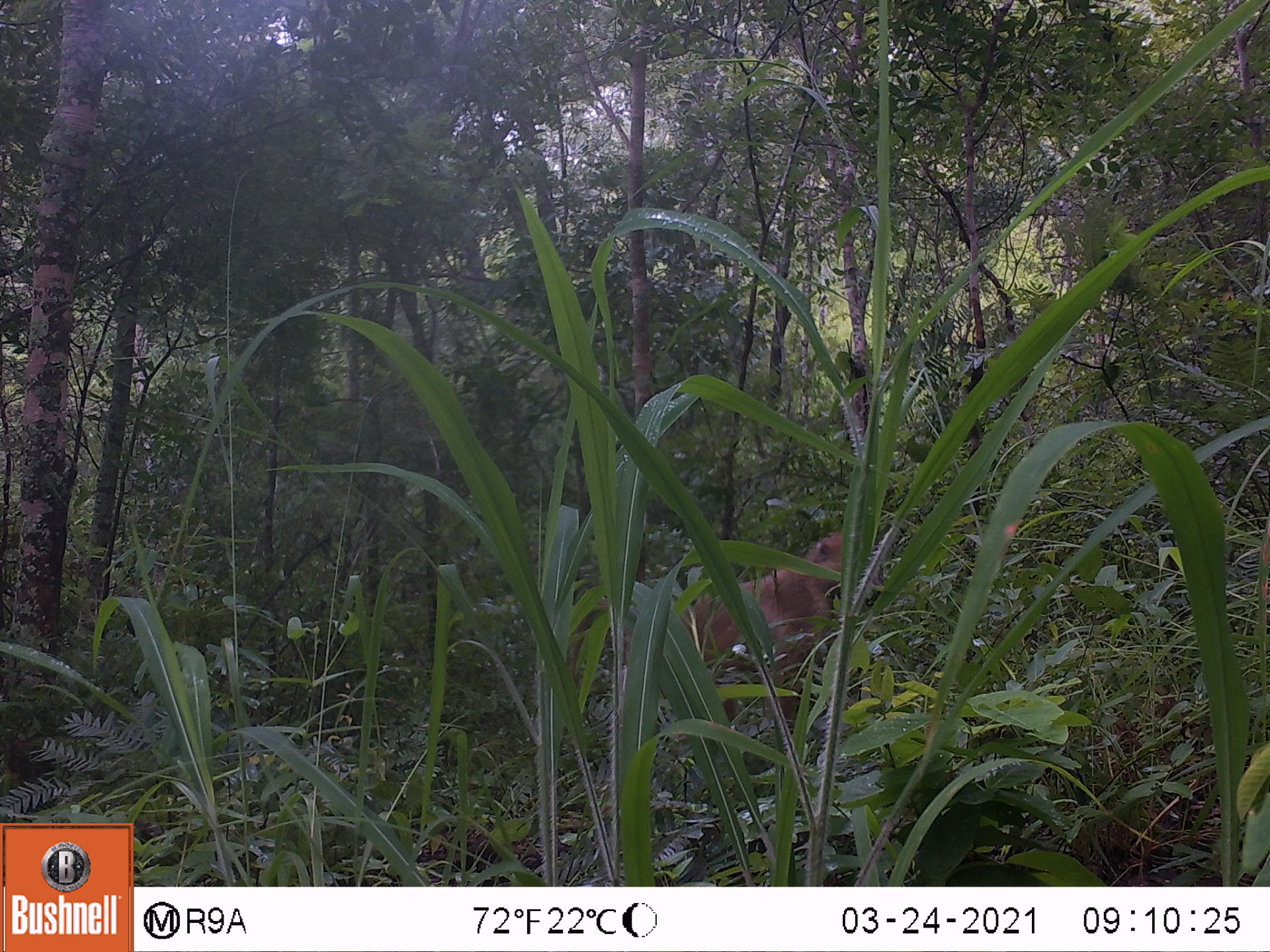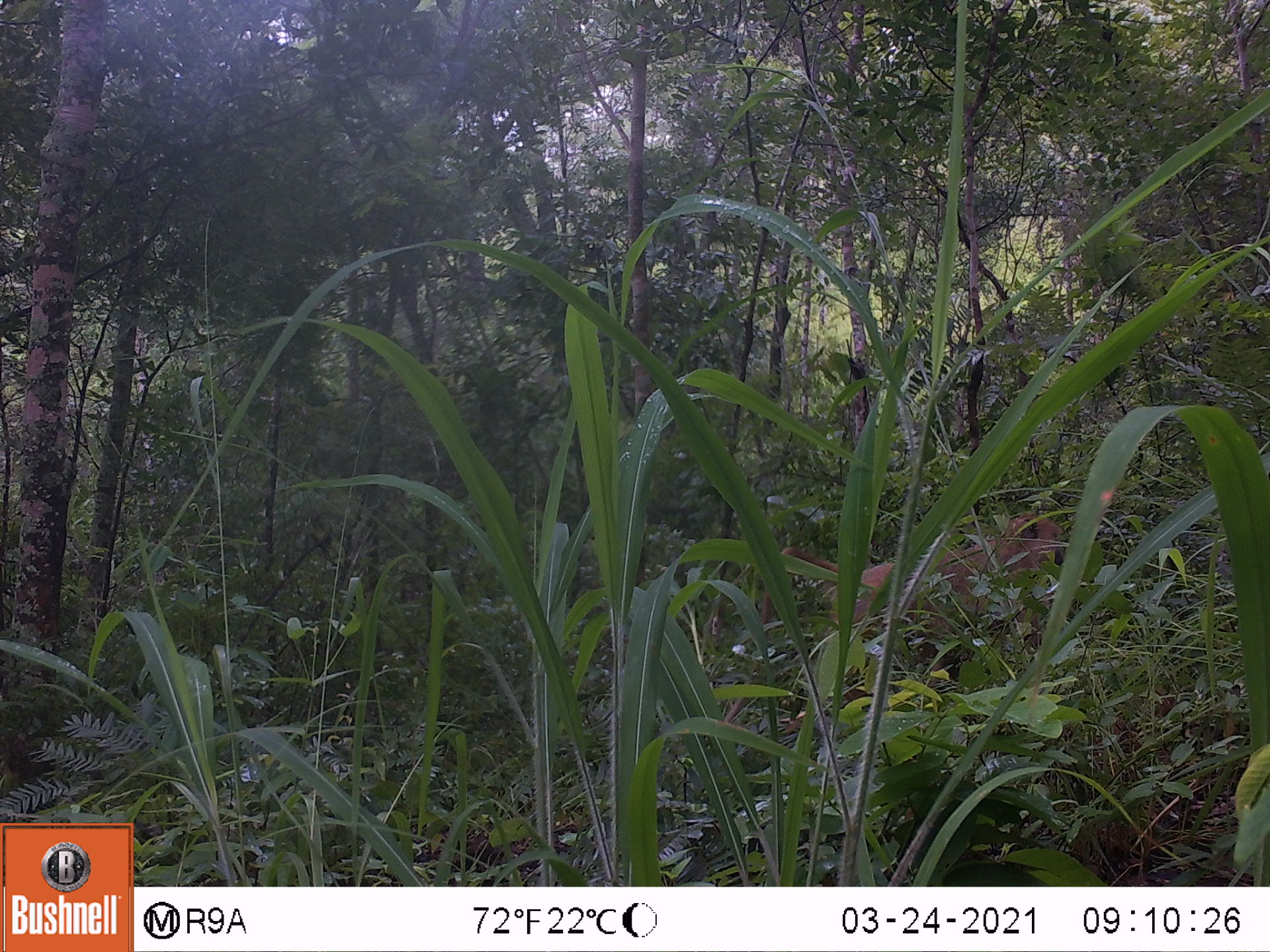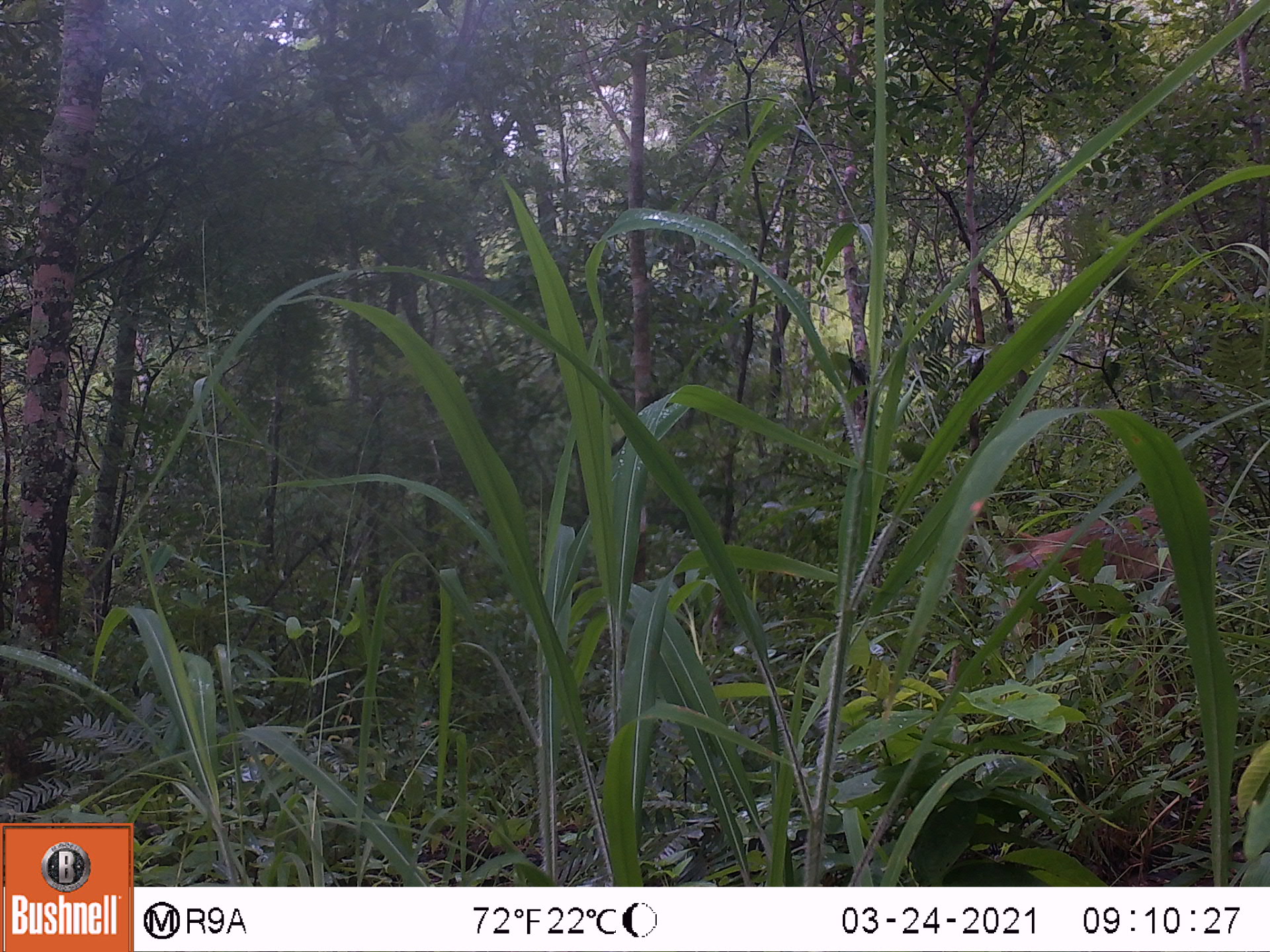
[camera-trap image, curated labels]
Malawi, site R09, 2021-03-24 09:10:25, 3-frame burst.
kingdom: Animalia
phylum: Chordata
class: Mammalia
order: Primates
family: Cercopithecidae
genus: Papio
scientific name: Papio cynocephalus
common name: yellow baboon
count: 1